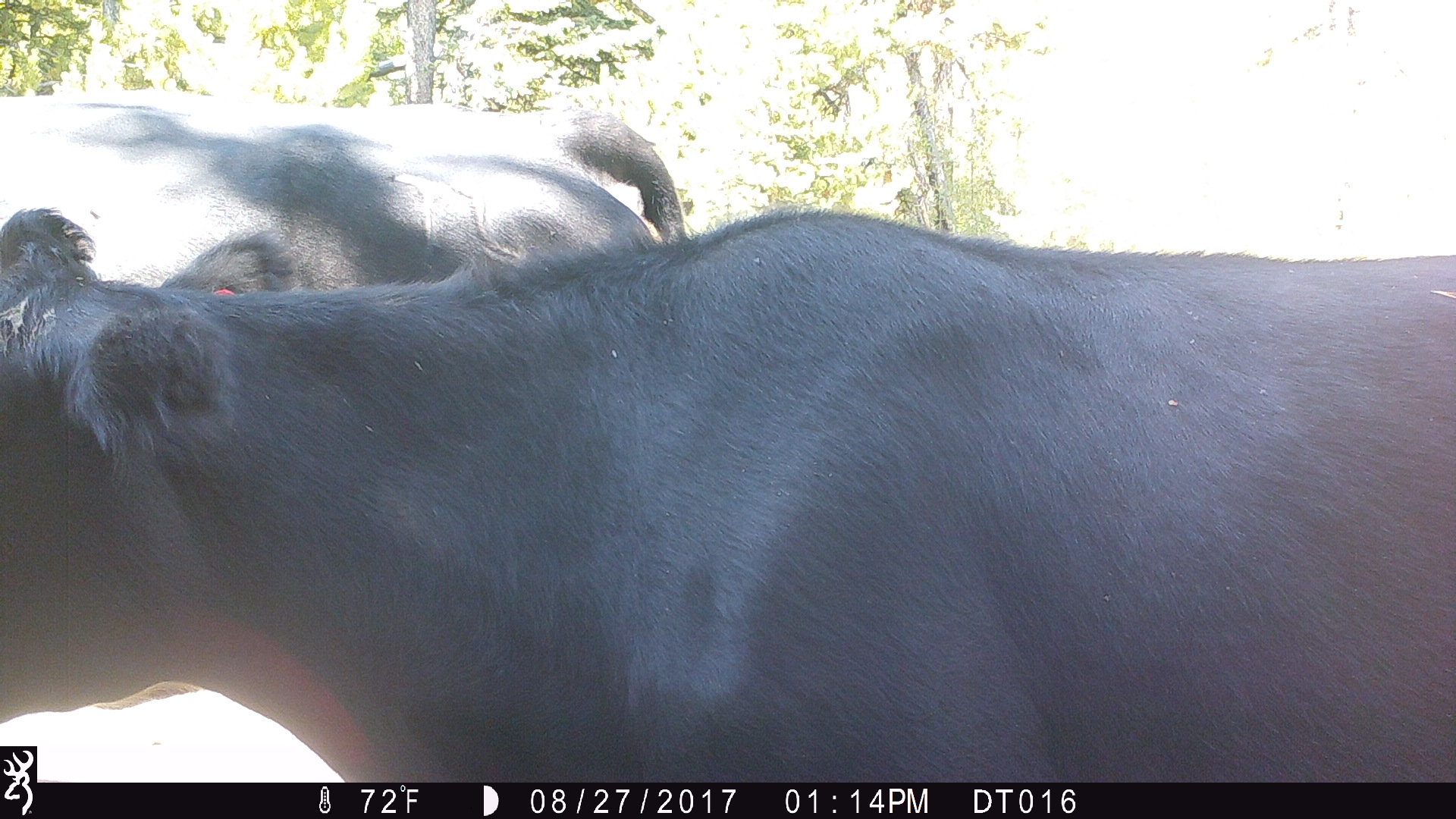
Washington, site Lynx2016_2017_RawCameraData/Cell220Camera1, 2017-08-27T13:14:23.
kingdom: Animalia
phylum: Chordata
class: Mammalia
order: Artiodactyla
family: Bovidae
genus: Bos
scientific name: Bos taurus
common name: domestic cattle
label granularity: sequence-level